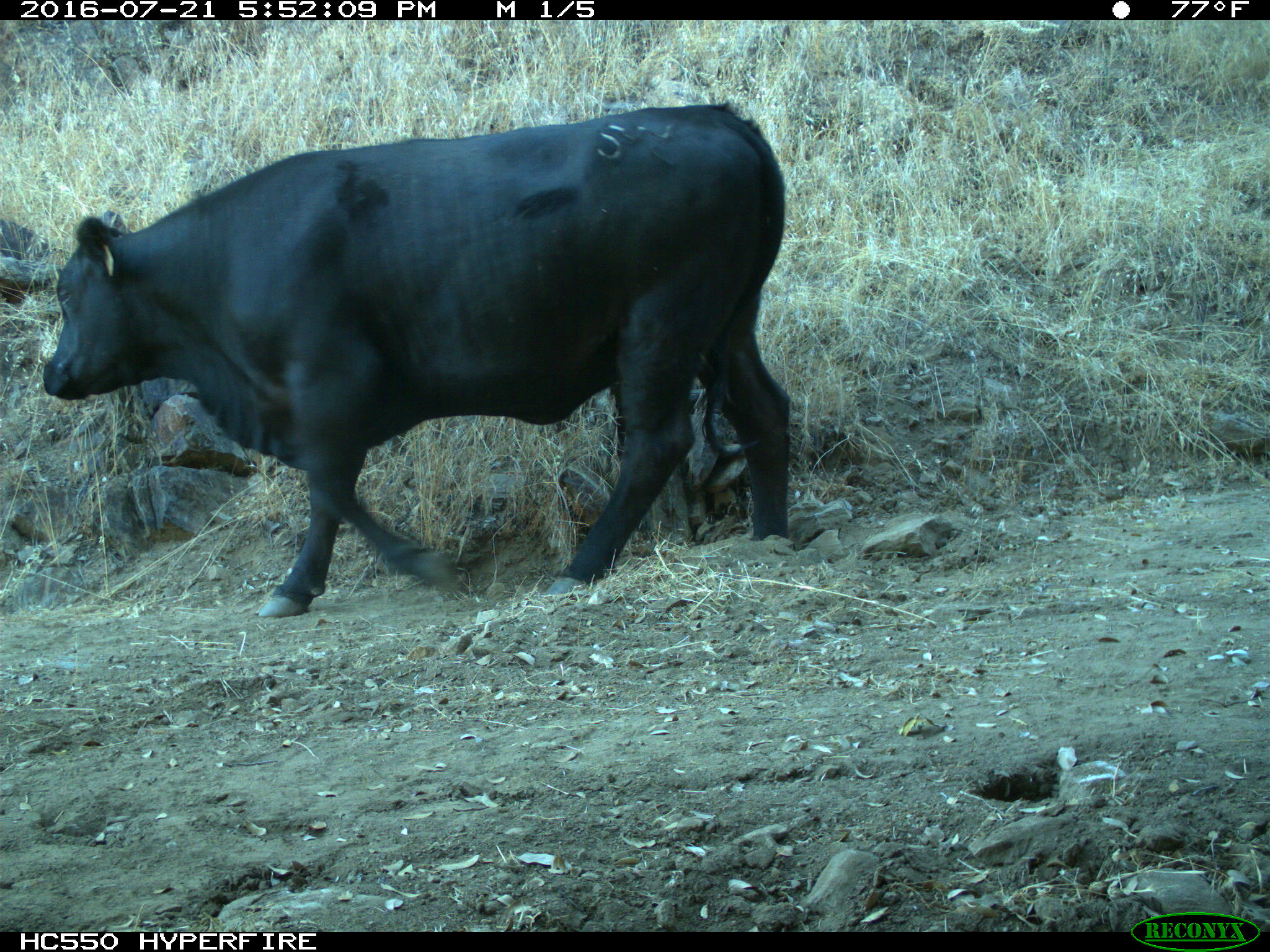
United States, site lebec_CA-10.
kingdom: Animalia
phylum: Chordata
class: Mammalia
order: Artiodactyla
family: Bovidae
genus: Bos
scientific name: Bos taurus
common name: domestic cow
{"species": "Bos taurus (domestic cow)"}